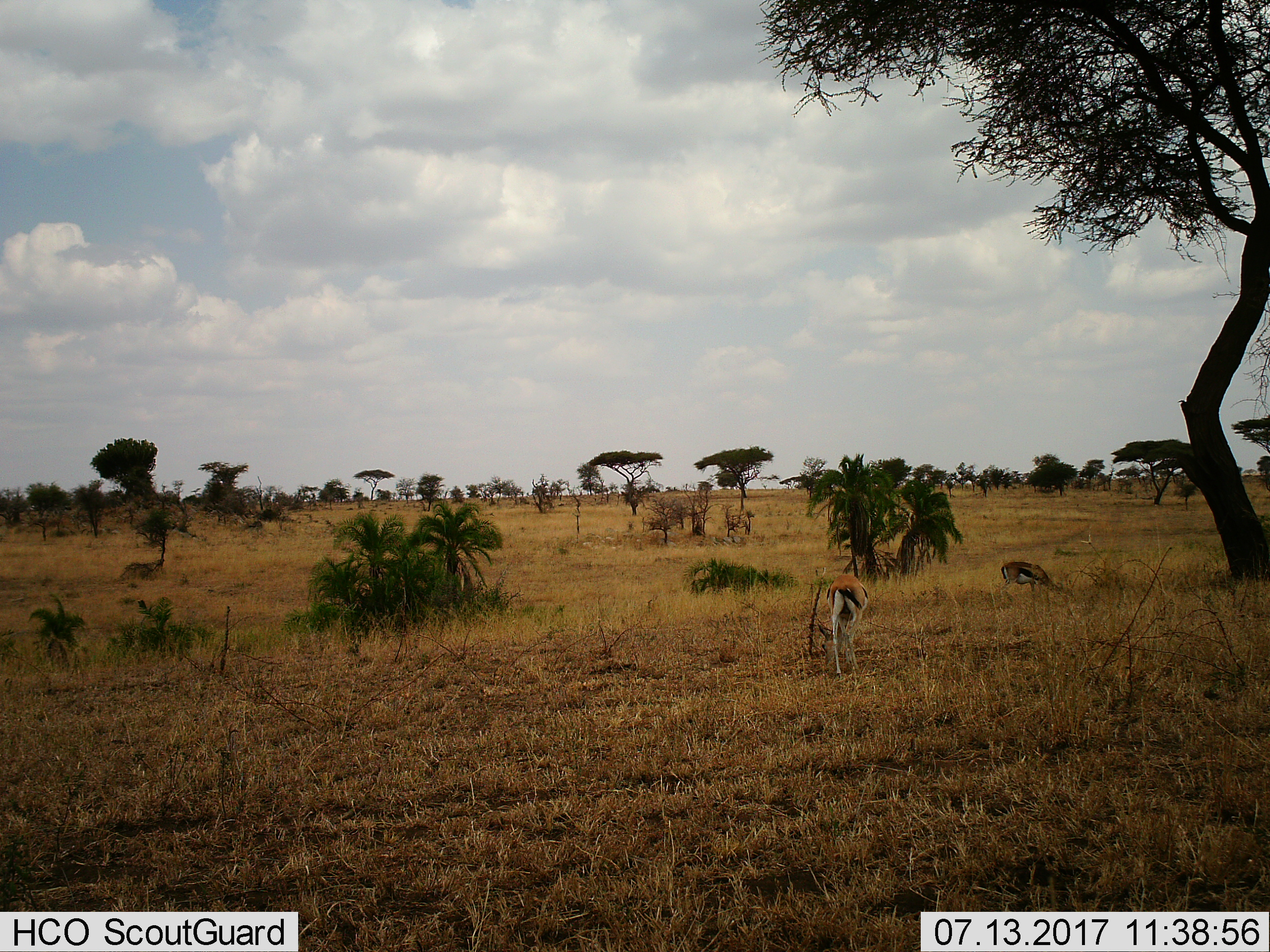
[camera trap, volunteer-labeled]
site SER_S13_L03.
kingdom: Animalia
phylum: Chordata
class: Mammalia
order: Artiodactyla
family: Bovidae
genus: Eudorcas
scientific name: Eudorcas thomsonii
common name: thomson's gazelle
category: gazellethomsons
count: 2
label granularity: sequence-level